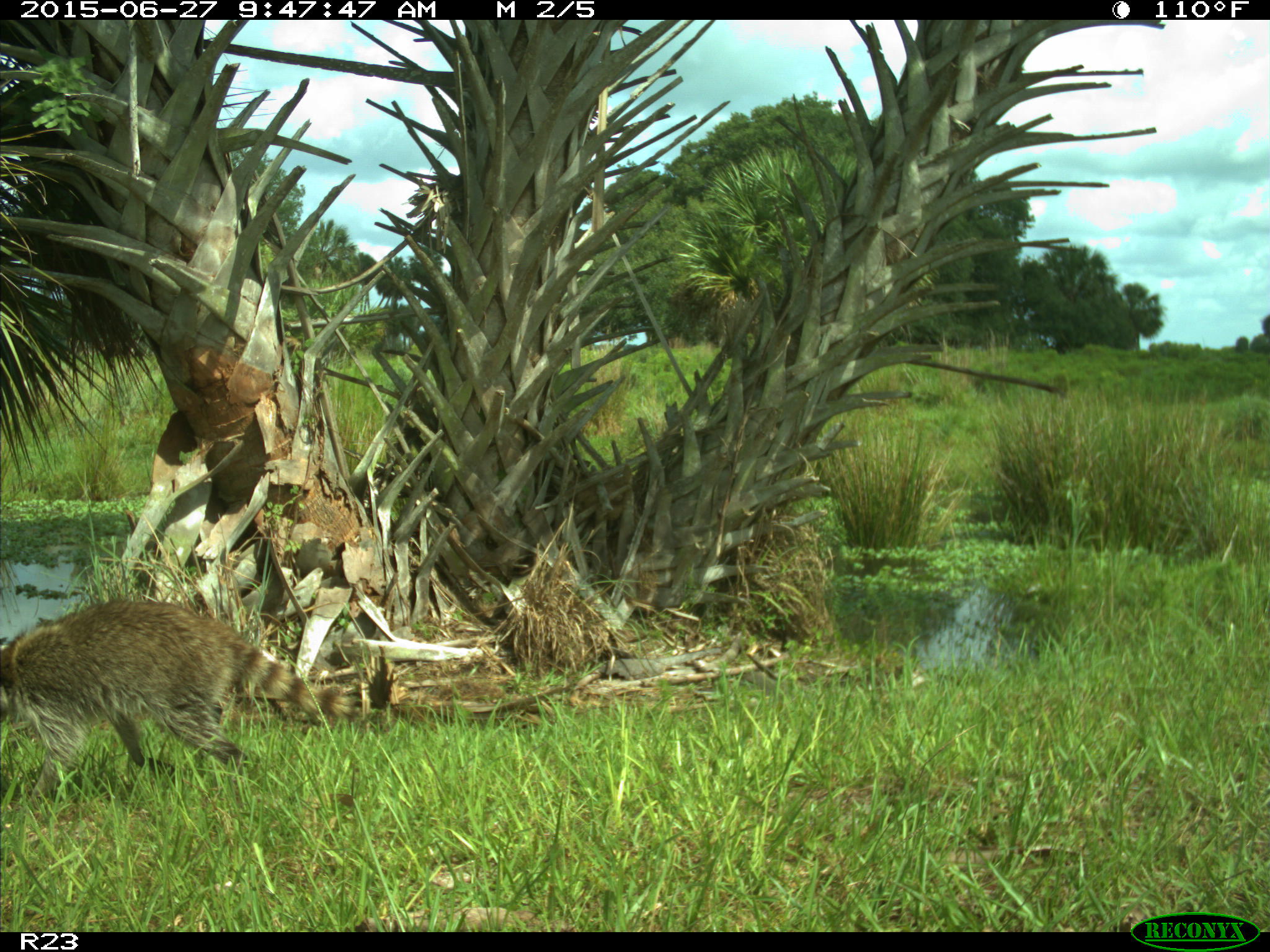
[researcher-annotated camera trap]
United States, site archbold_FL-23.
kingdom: Animalia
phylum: Chordata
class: Mammalia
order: Artiodactyla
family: Bovidae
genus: Bos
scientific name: Bos taurus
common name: domestic cow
Bos taurus (domestic cow).